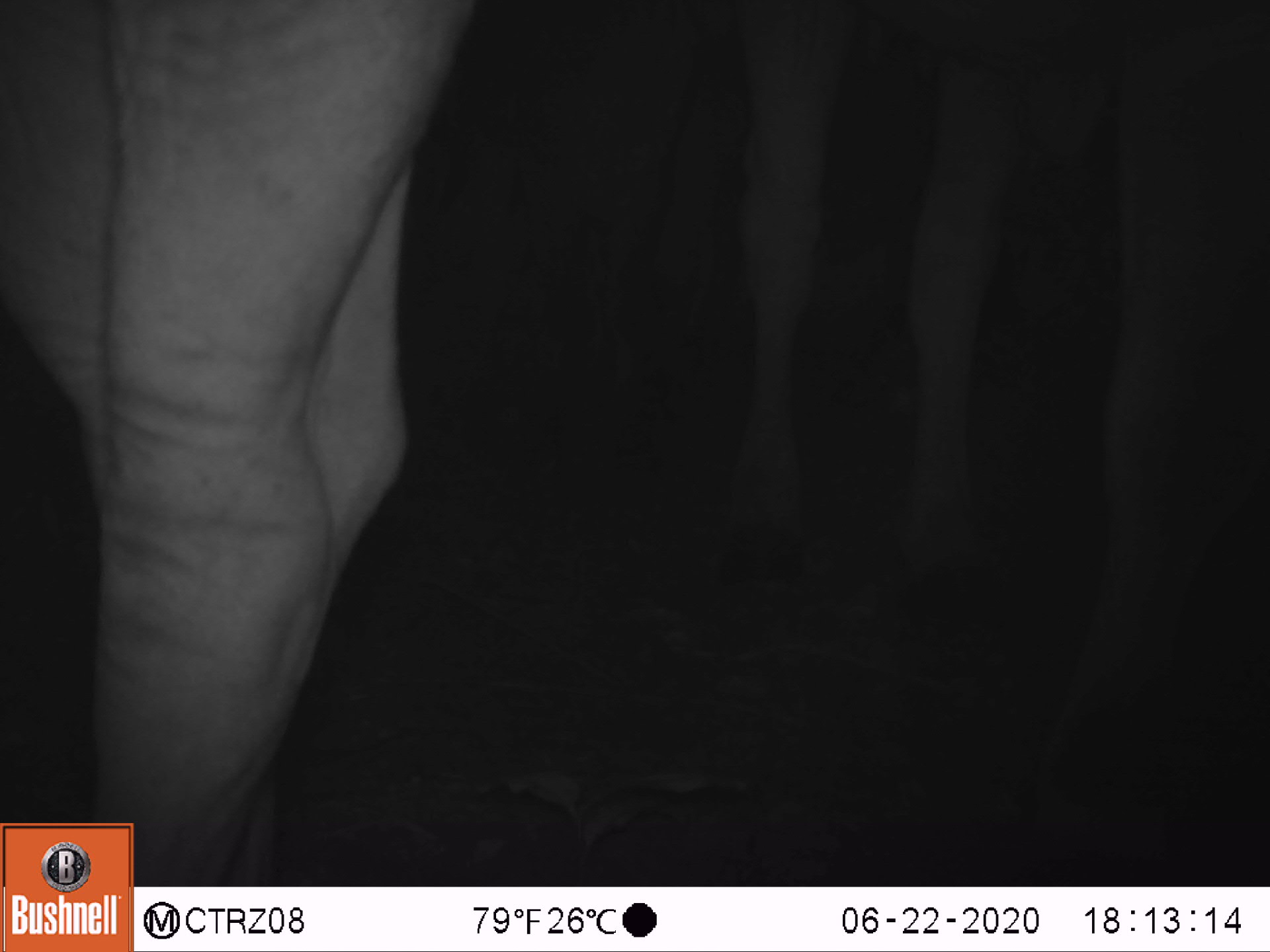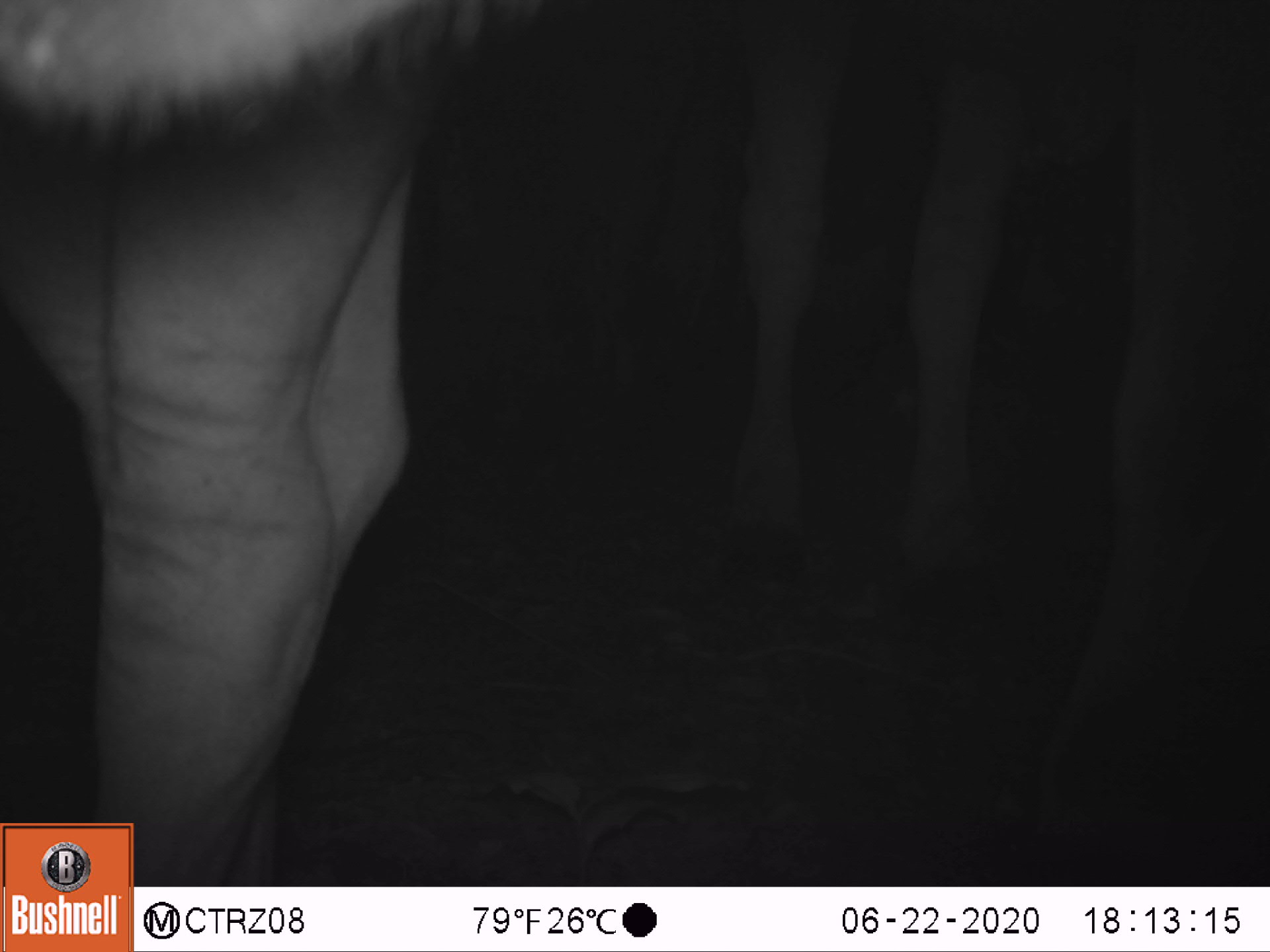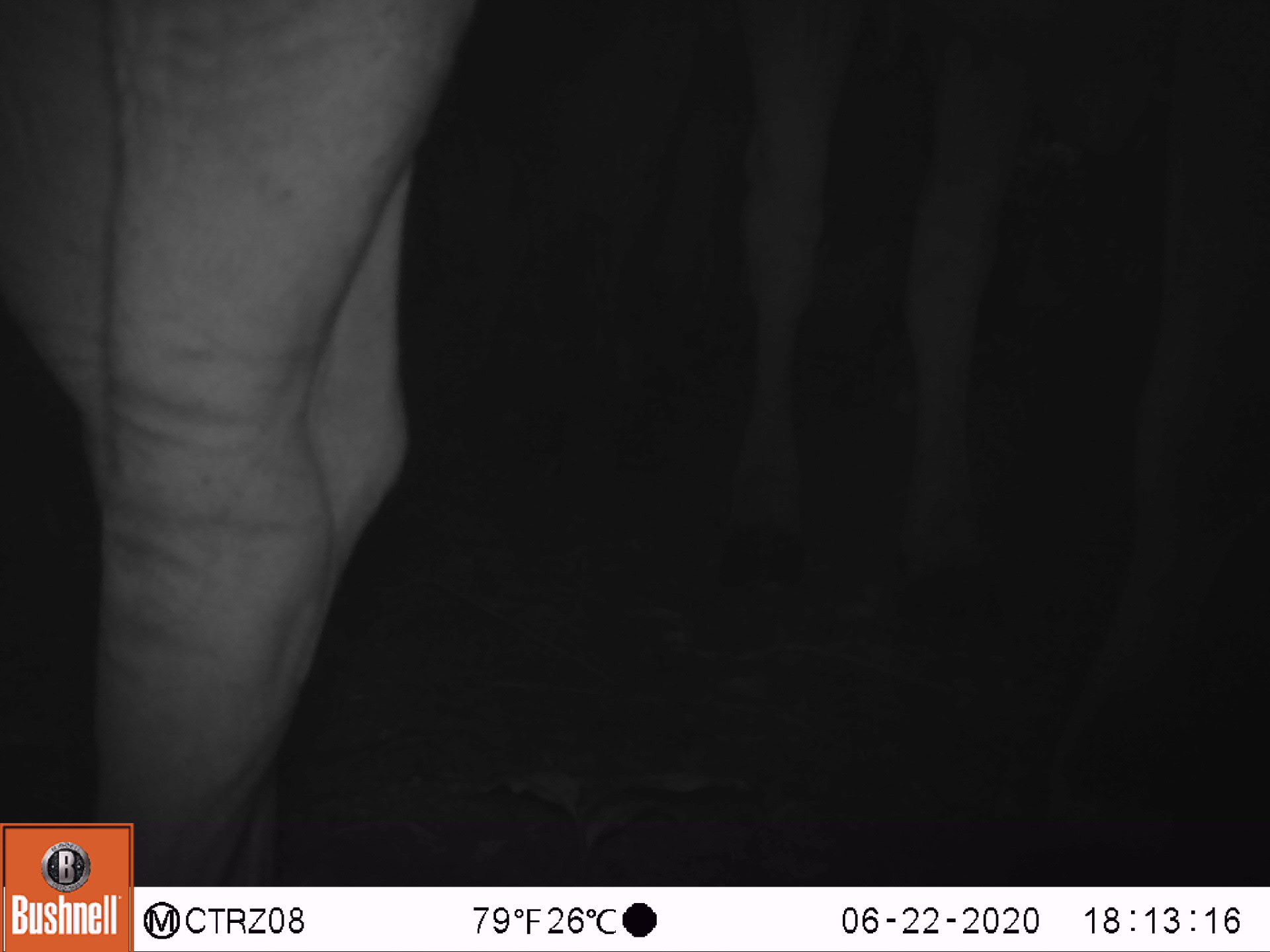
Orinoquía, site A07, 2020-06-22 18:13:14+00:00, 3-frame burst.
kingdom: Animalia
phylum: Chordata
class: Mammalia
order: Artiodactyla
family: Bovidae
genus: Bos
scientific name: Bos taurus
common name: cow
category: cattle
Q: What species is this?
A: Cattle (cow) (Bos taurus).